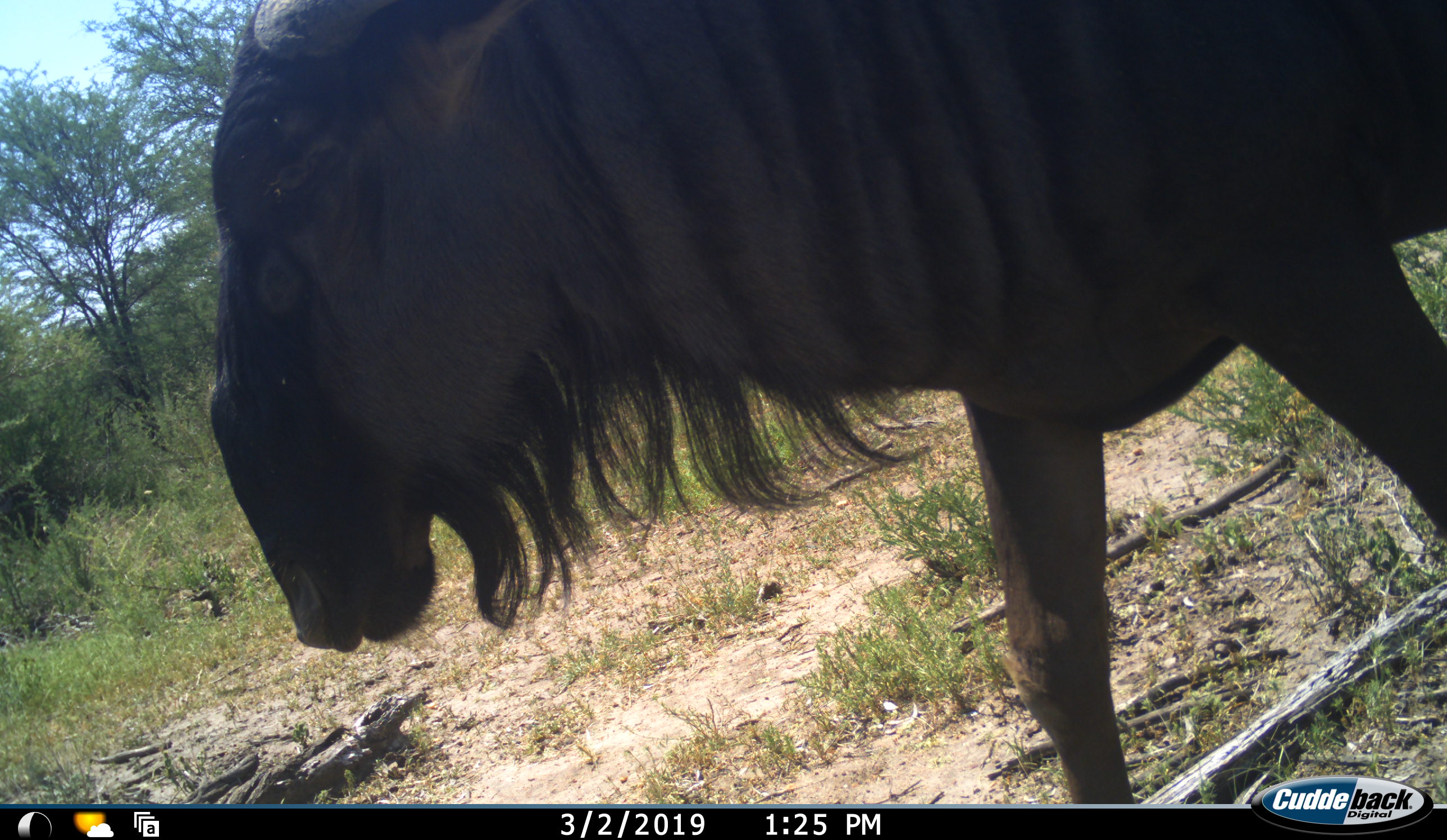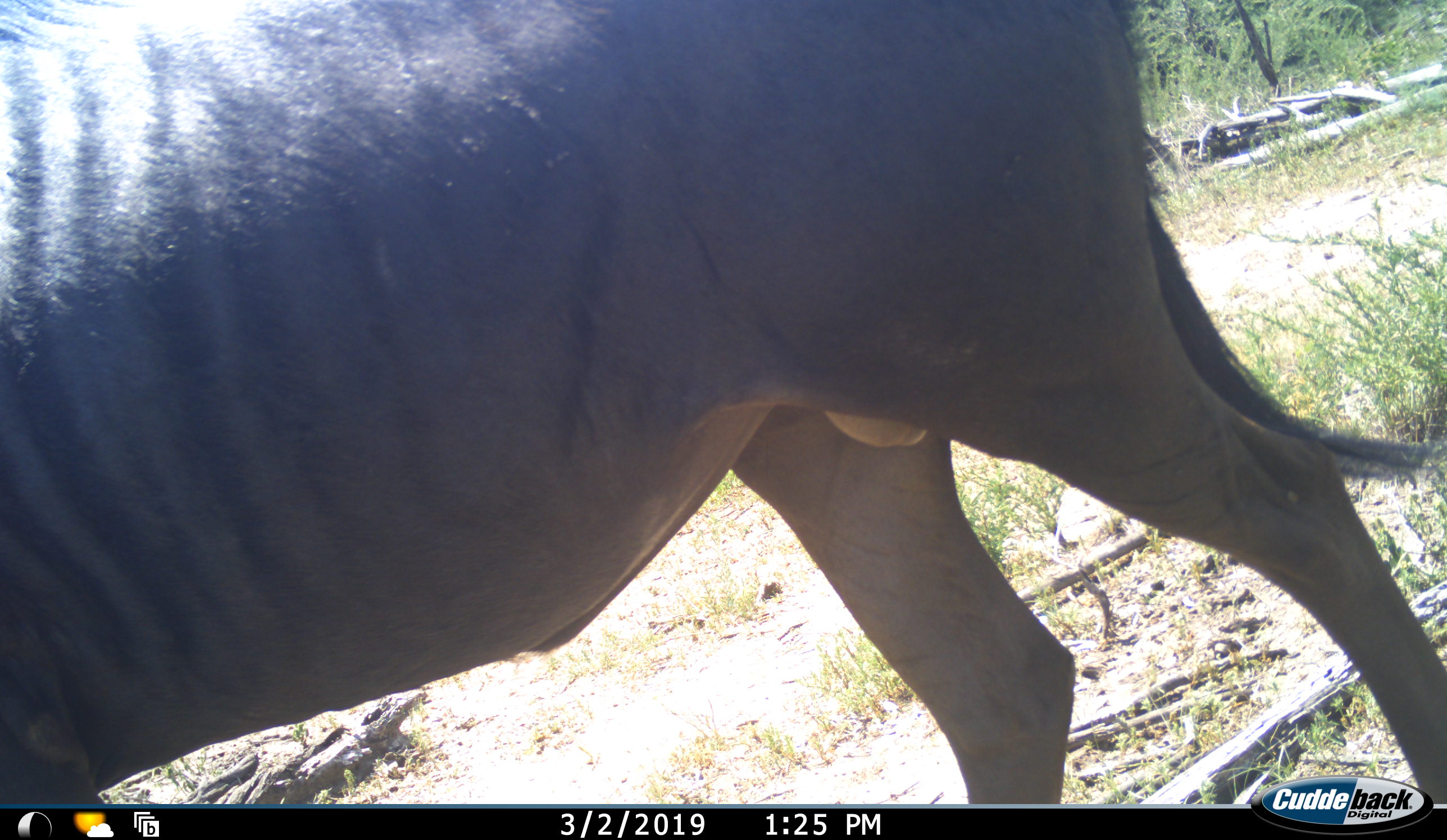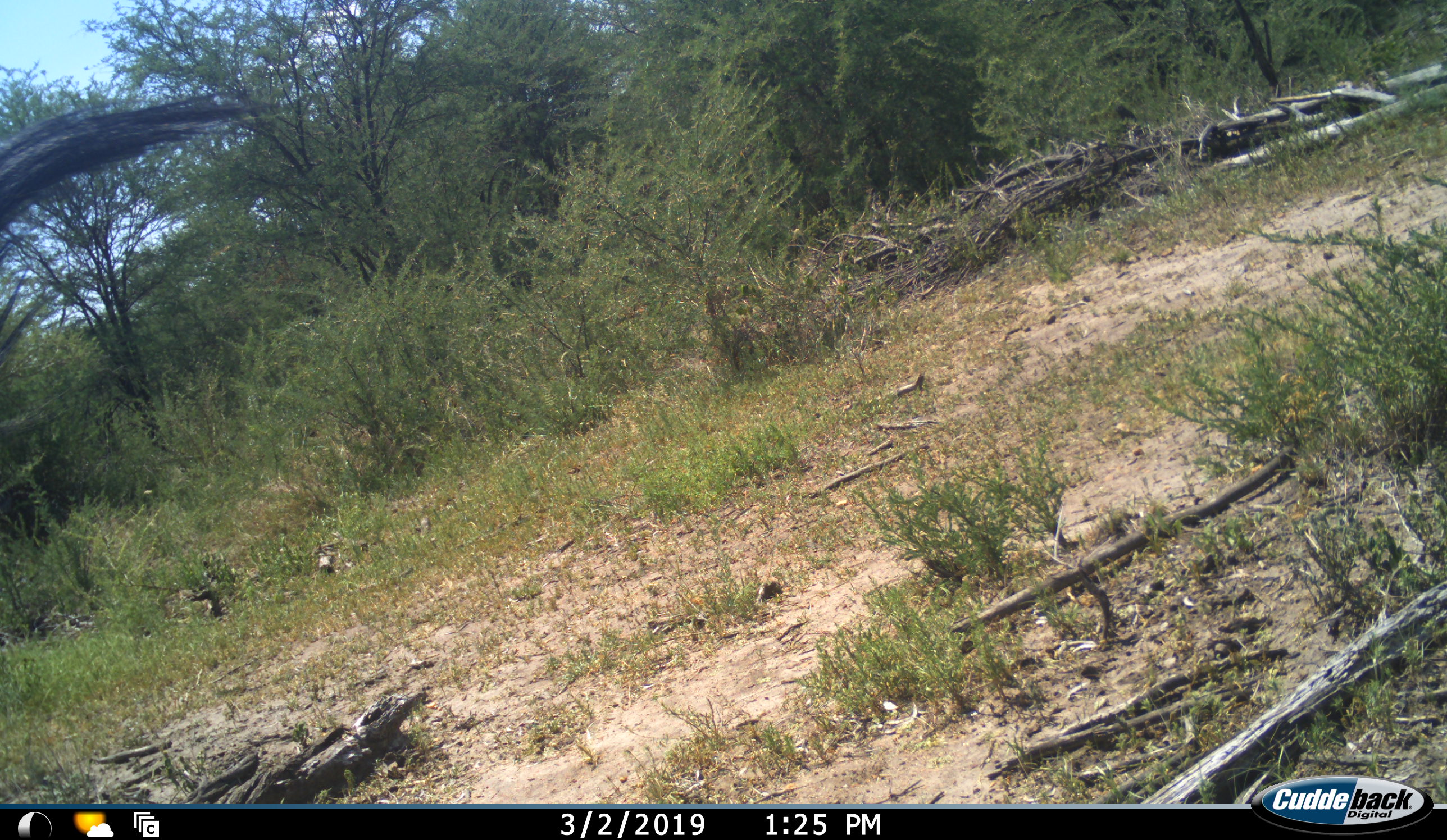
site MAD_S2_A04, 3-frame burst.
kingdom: Animalia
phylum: Chordata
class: Mammalia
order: Artiodactyla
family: Bovidae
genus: Connochaetes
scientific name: Connochaetes taurinus taurinus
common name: blue wildebeest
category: wildebeestblue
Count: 1.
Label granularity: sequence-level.